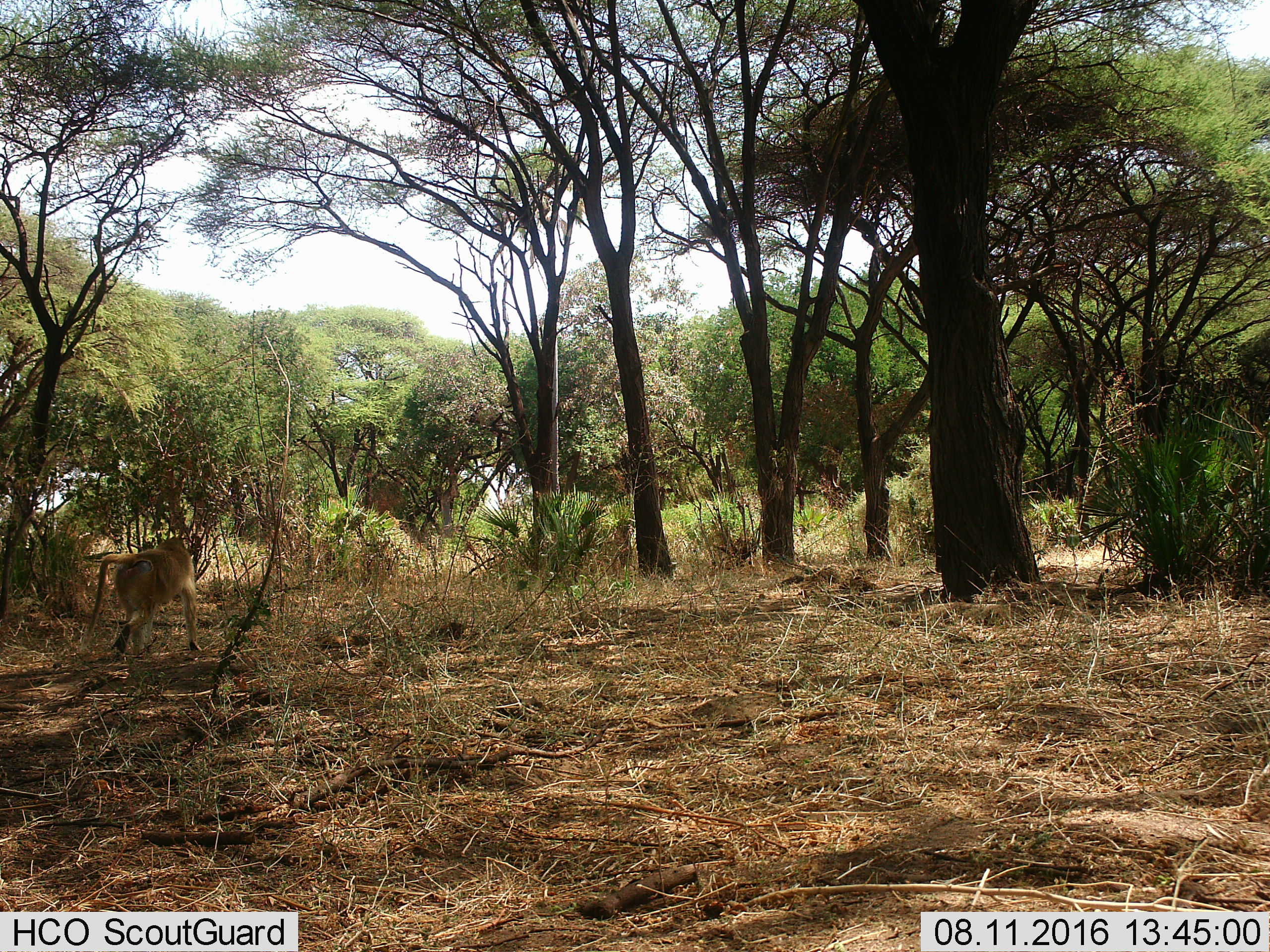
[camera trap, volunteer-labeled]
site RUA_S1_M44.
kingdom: Animalia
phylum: Chordata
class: Mammalia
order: Primates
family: Cercopithecidae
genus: Papio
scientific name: Papio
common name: baboon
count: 1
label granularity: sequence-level